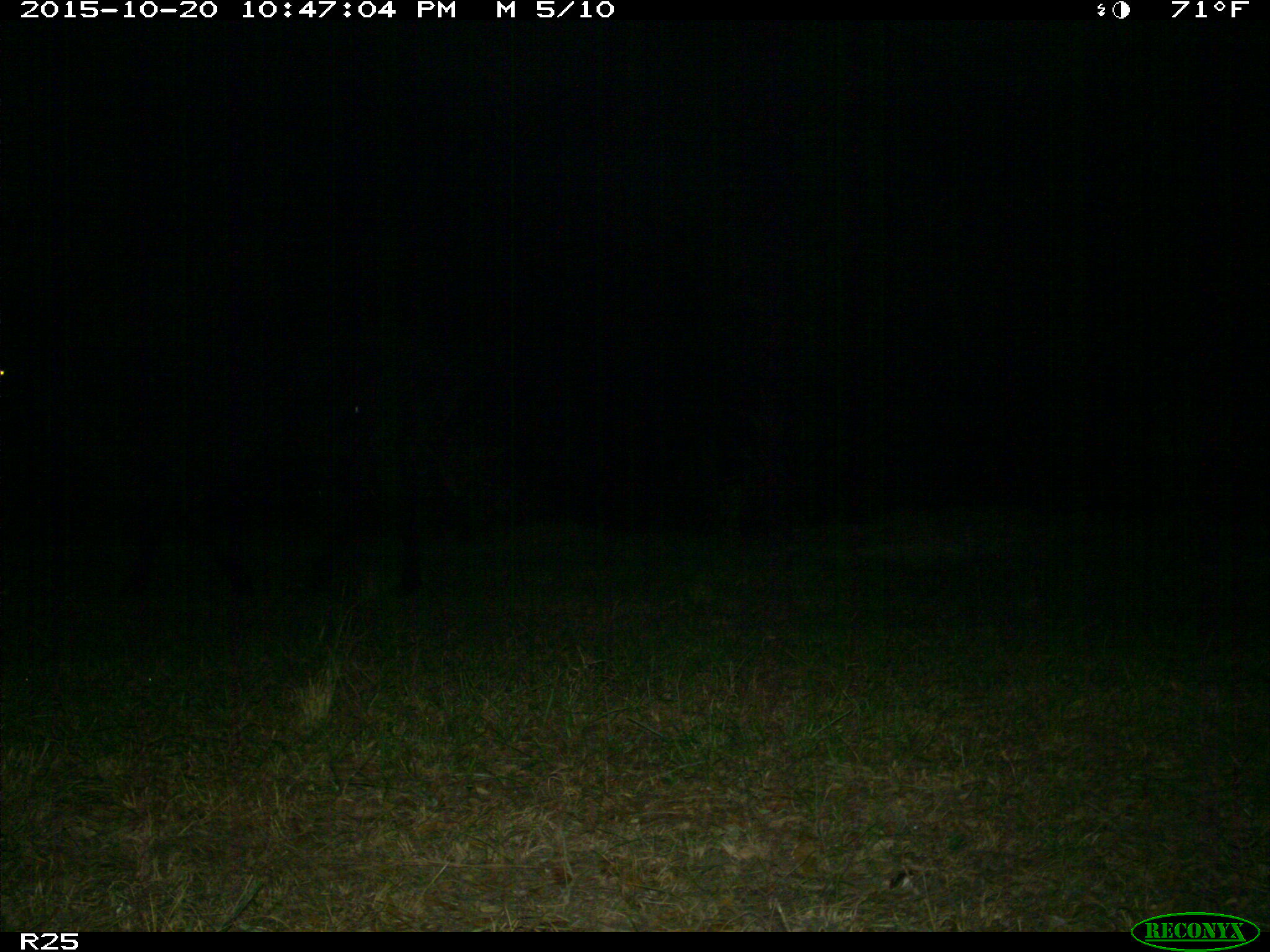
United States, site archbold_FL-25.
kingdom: Animalia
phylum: Chordata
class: Mammalia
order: Artiodactyla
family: Bovidae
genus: Bos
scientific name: Bos taurus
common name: domestic cow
Bos taurus (domestic cow).